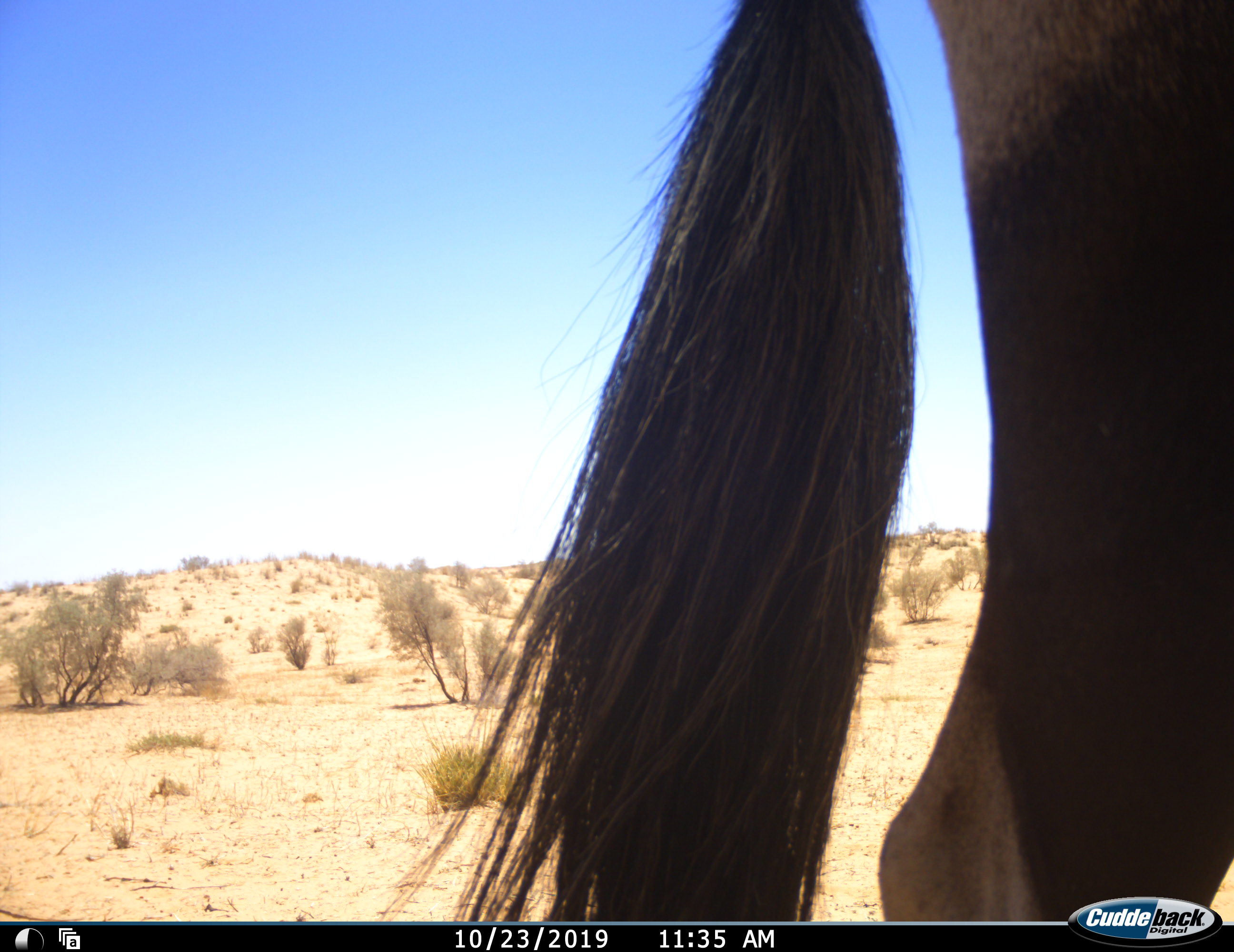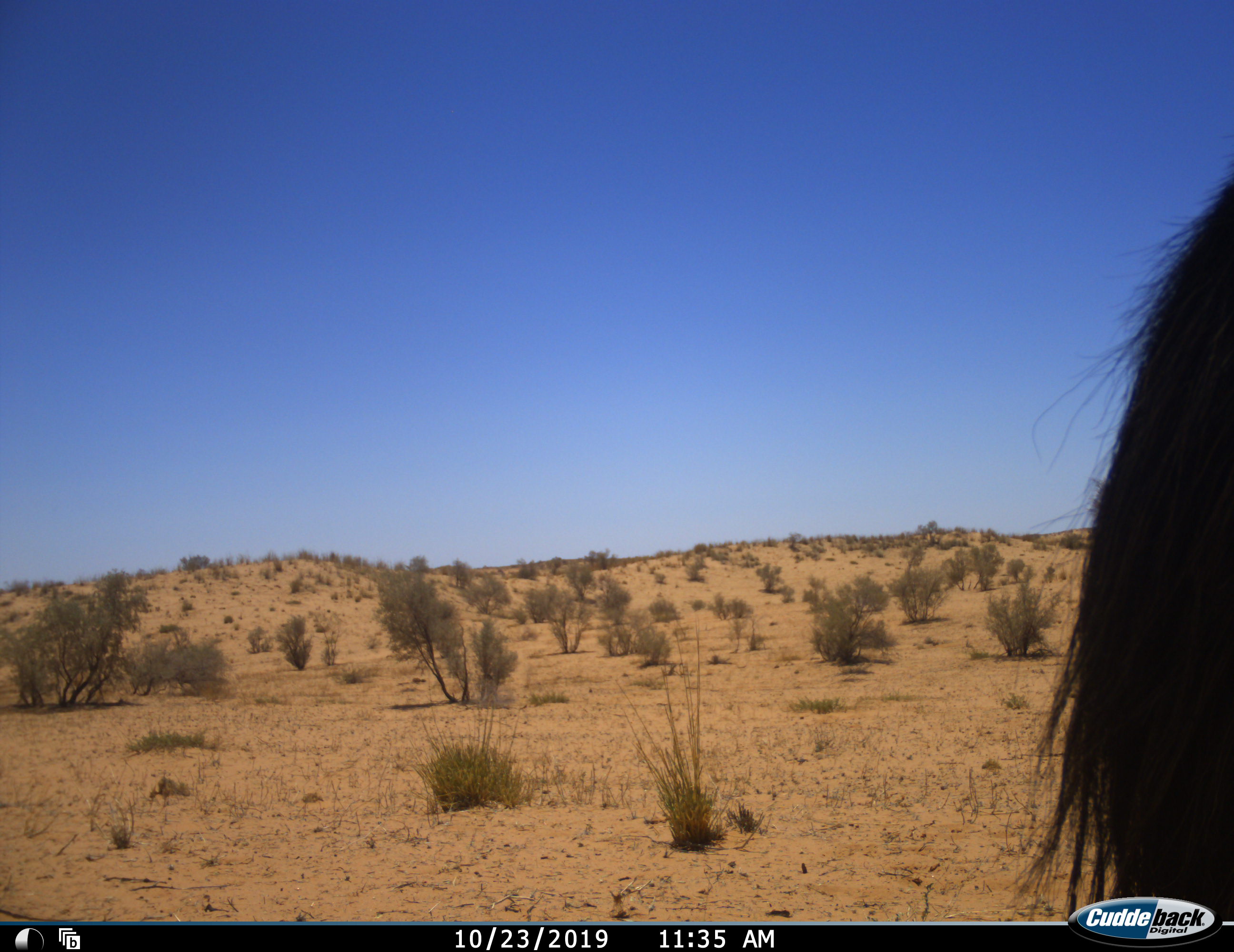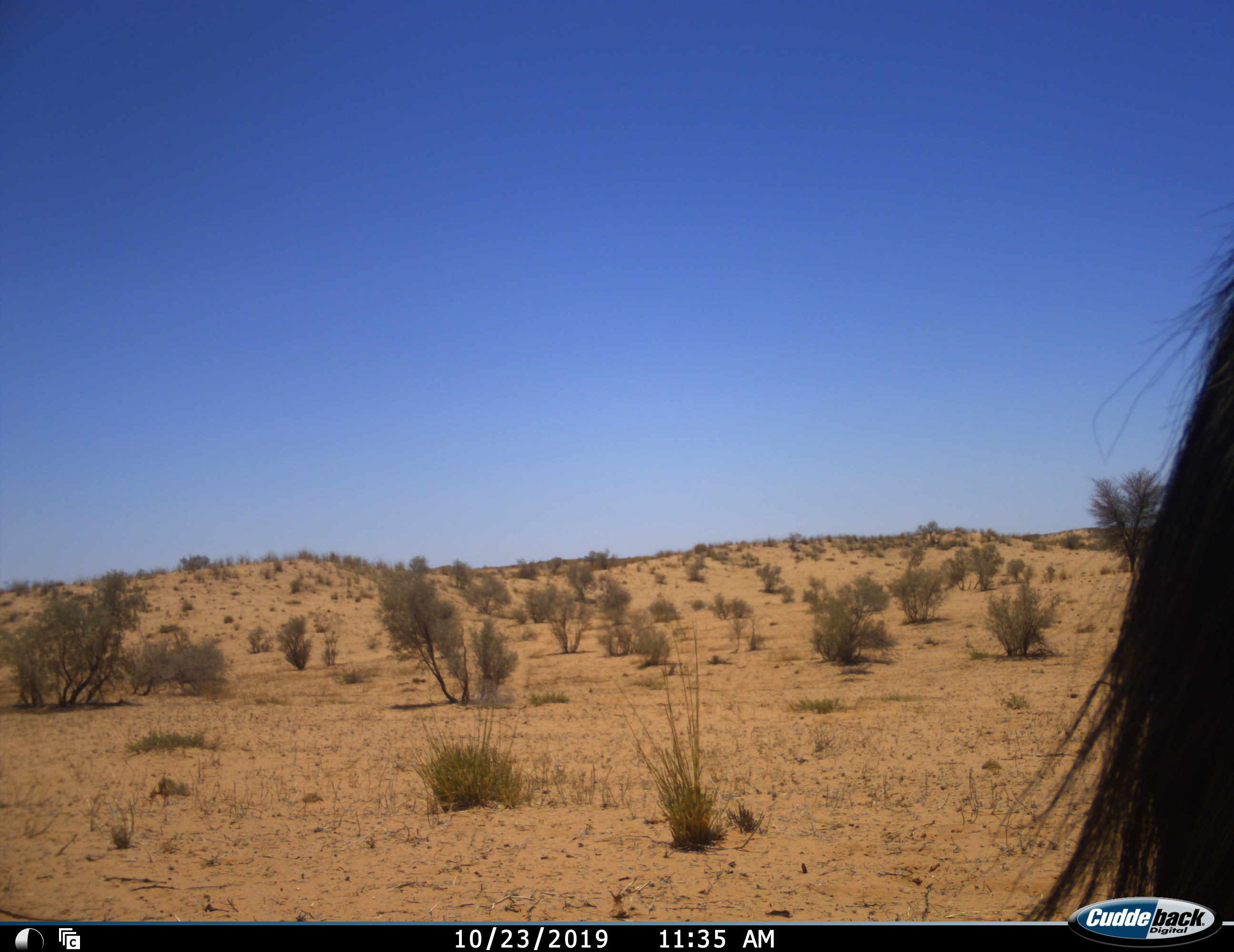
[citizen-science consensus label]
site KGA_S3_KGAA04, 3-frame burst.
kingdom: Animalia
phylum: Chordata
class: Mammalia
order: Artiodactyla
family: Bovidae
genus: Oryx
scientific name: Oryx gazella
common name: gemsbok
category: oryx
Oryx (gemsbok) (Oryx gazella), count 1. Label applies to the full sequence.